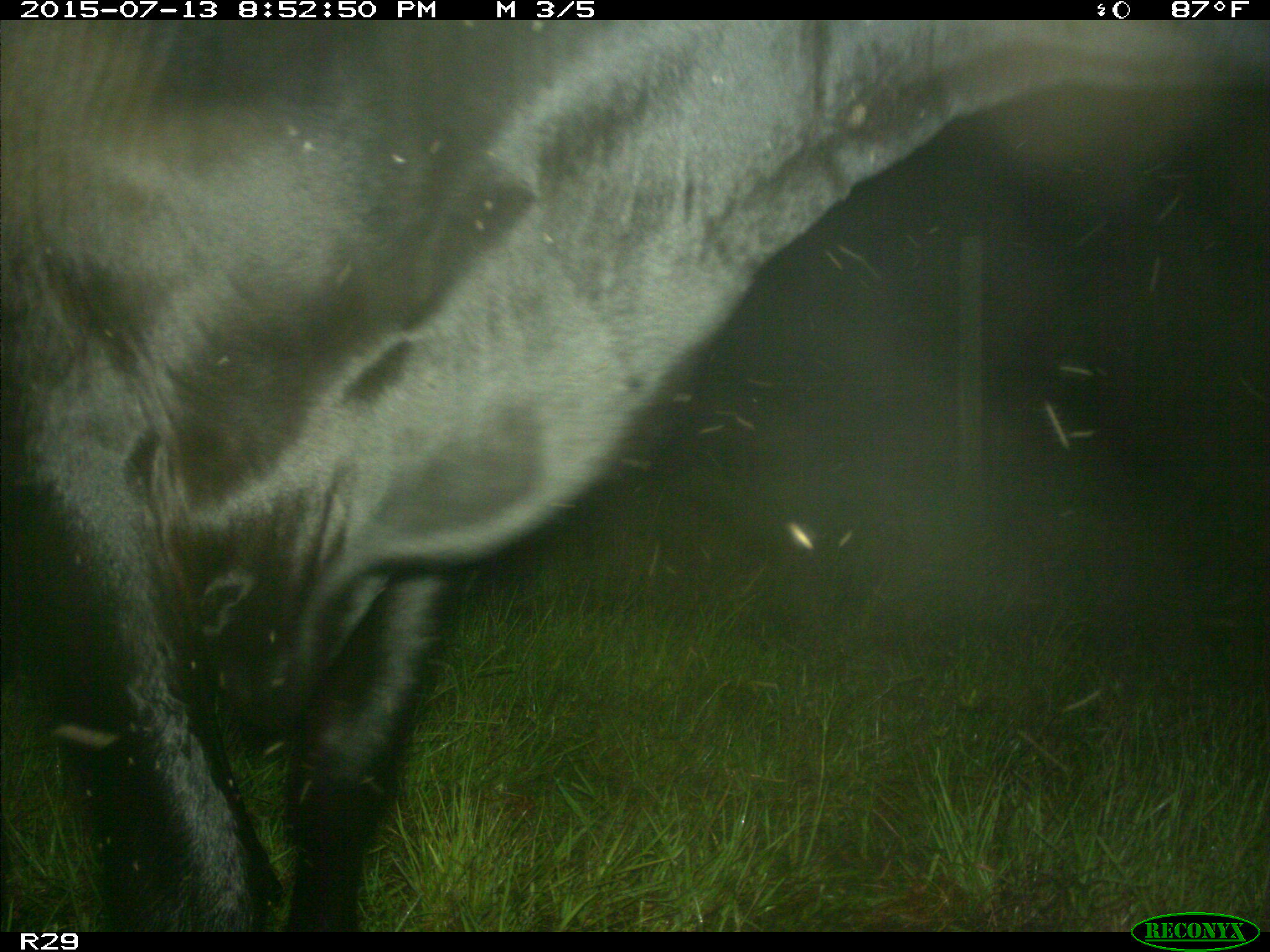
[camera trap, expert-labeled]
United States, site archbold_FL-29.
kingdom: Animalia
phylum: Chordata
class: Mammalia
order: Artiodactyla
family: Bovidae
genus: Bos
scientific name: Bos taurus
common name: domestic cow